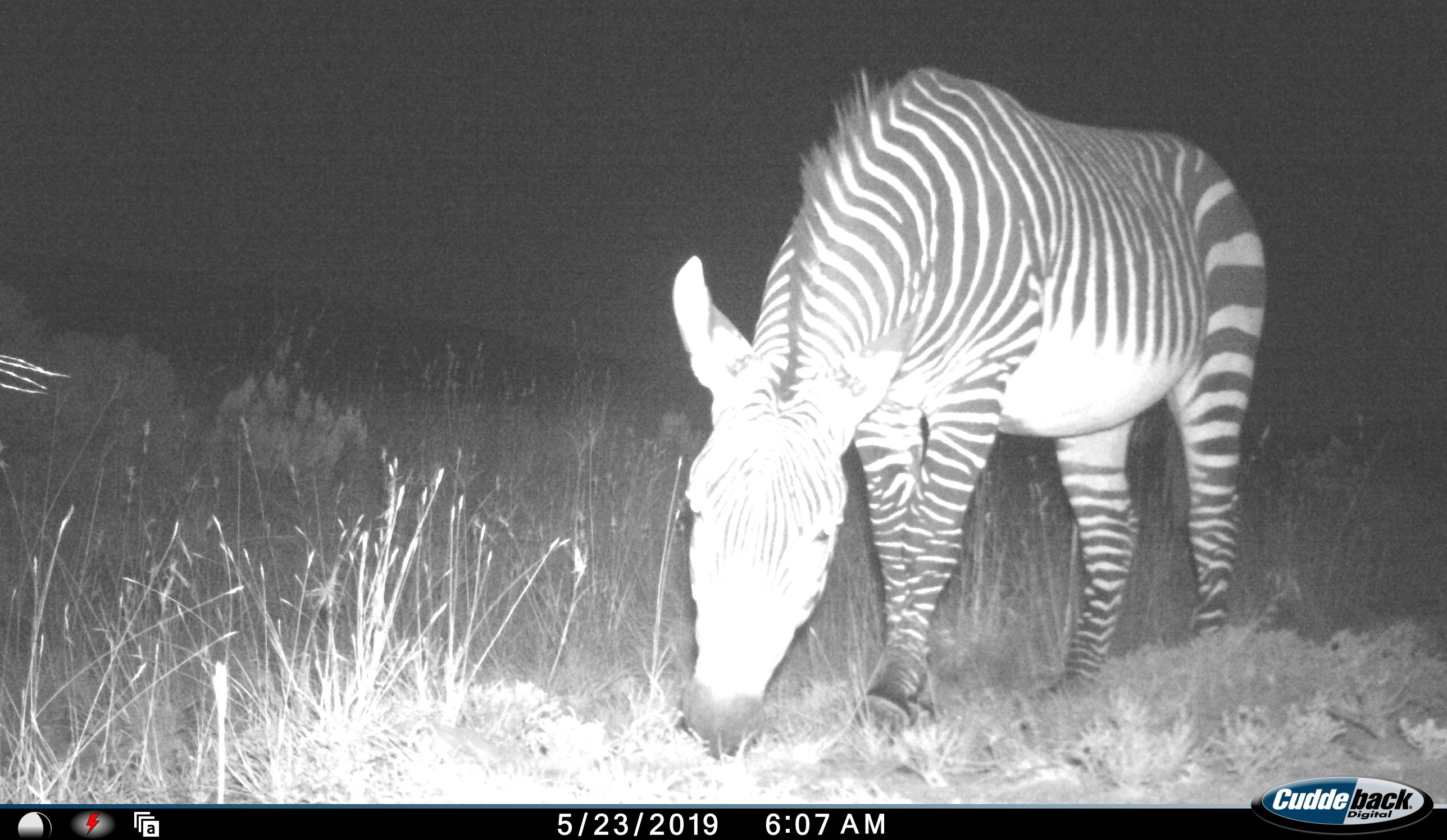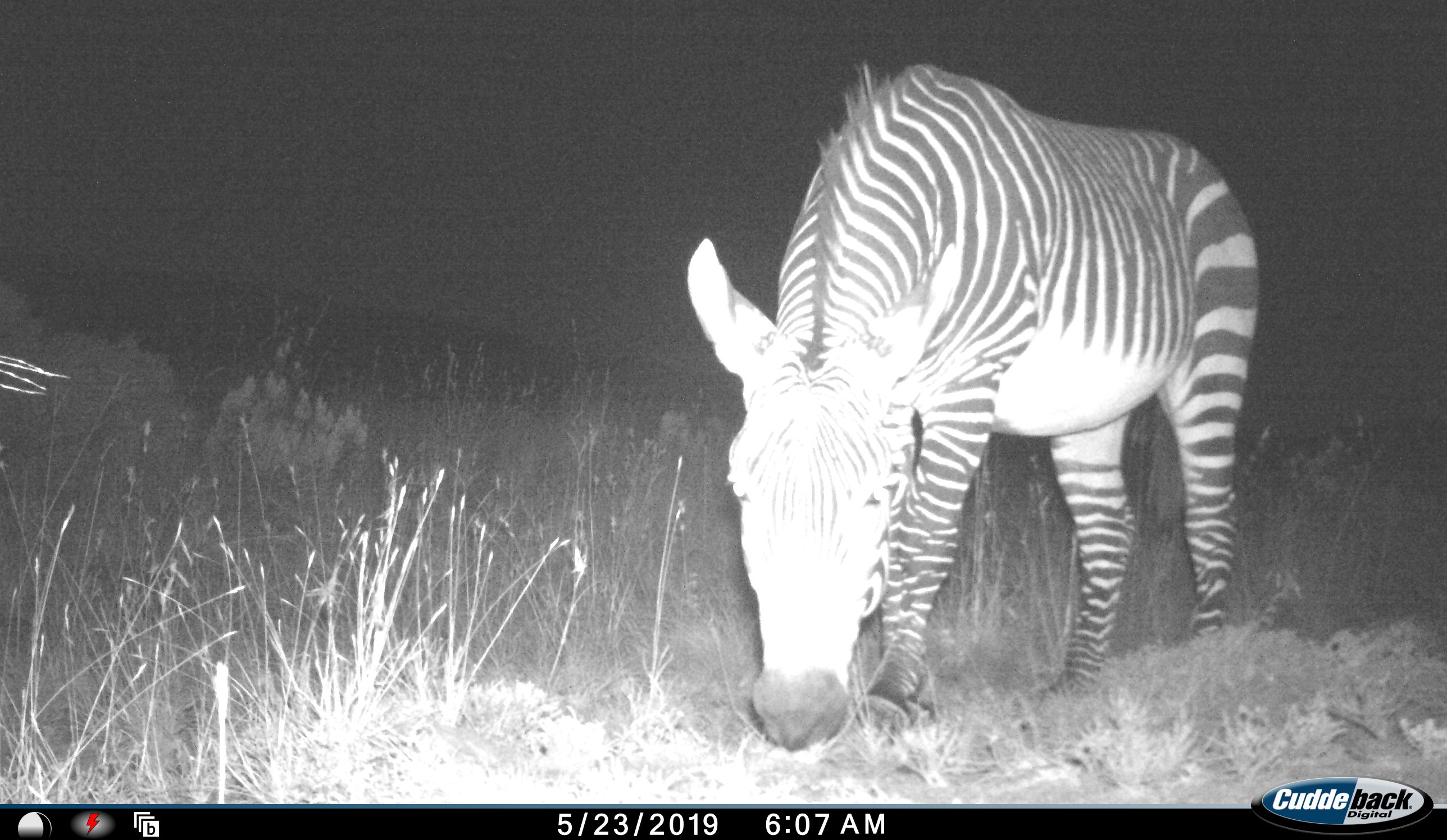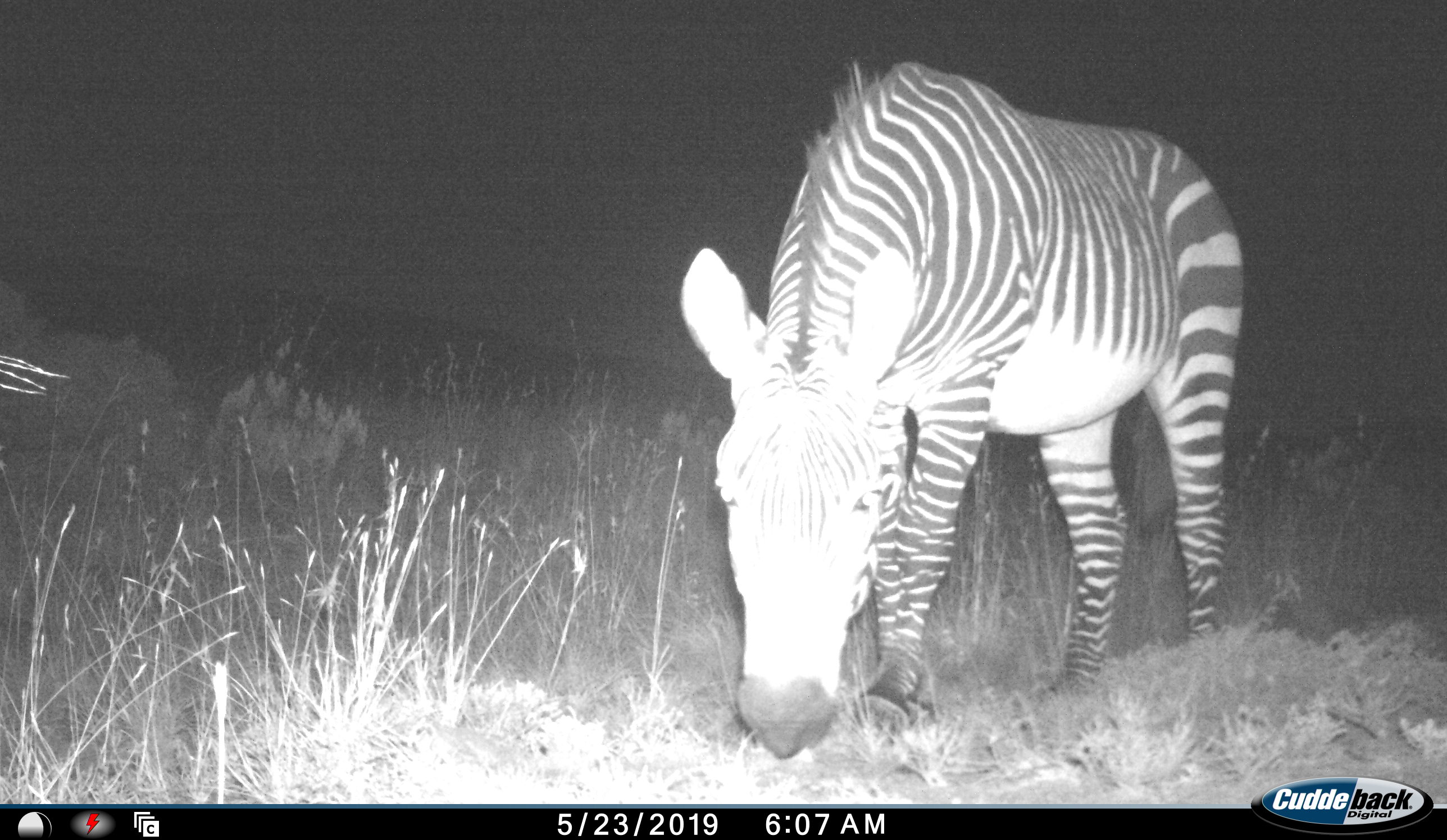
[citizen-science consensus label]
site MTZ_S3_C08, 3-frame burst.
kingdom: Animalia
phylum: Chordata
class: Mammalia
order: Perissodactyla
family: Equidae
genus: Equus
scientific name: Equus zebra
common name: mountain zebra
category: zebramountain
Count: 1.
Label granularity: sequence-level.